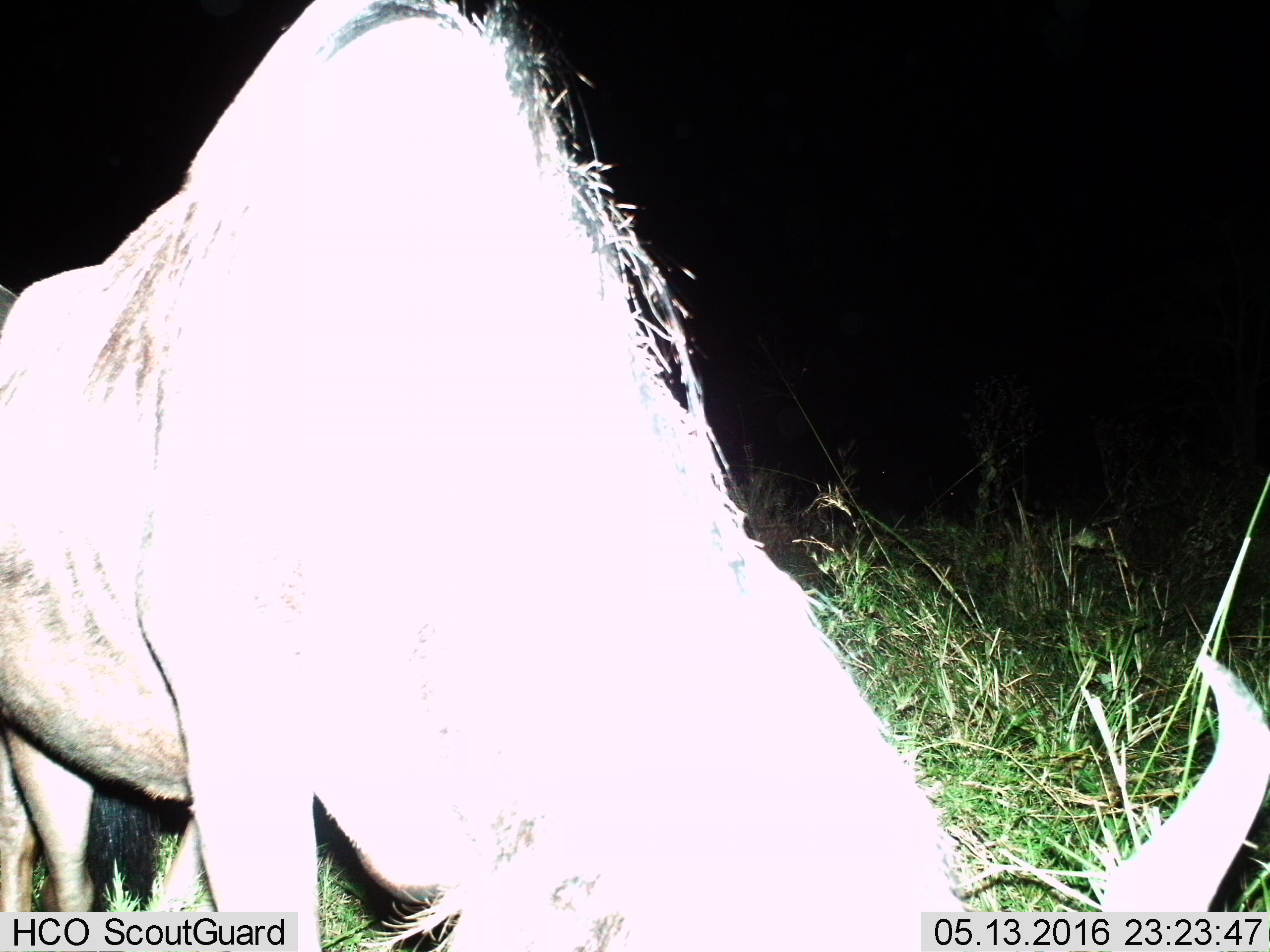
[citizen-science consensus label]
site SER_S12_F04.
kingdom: Animalia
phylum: Chordata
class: Mammalia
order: Artiodactyla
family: Bovidae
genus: Connochaetes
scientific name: Connochaetes taurinus taurinus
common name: blue wildebeest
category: wildebeestblue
Wildebeestblue (blue wildebeest) (Connochaetes taurinus taurinus), count 1. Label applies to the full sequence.